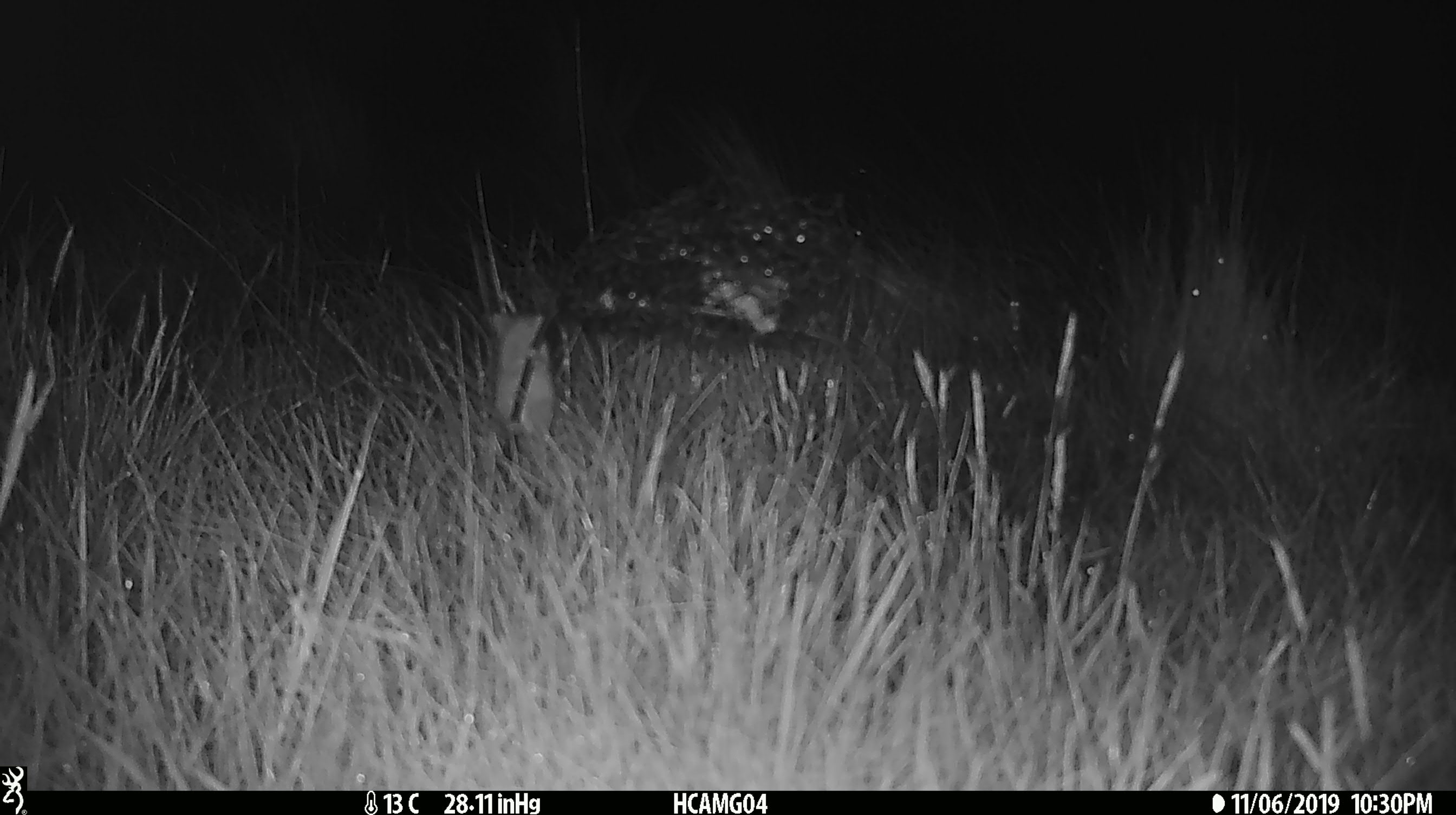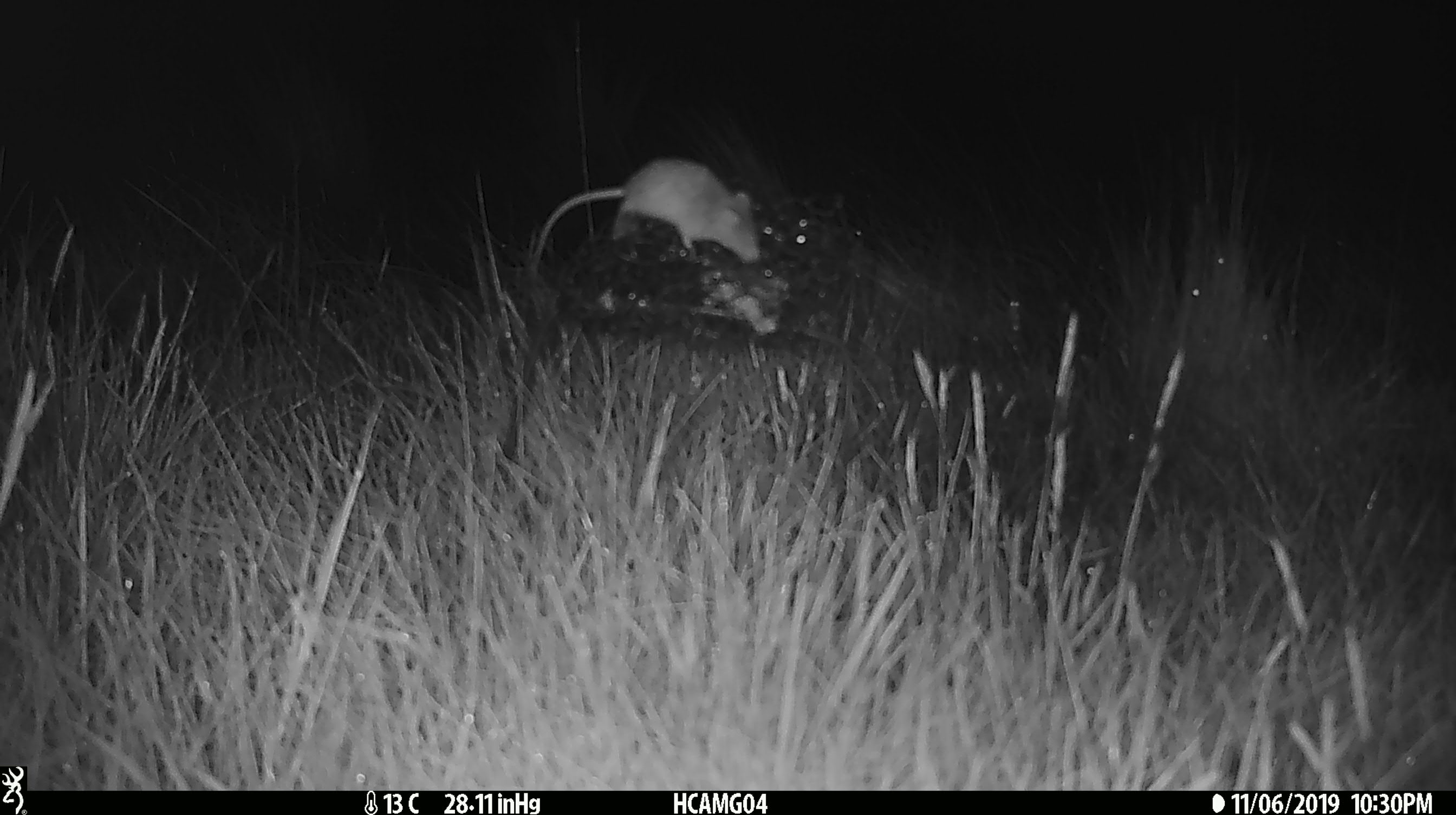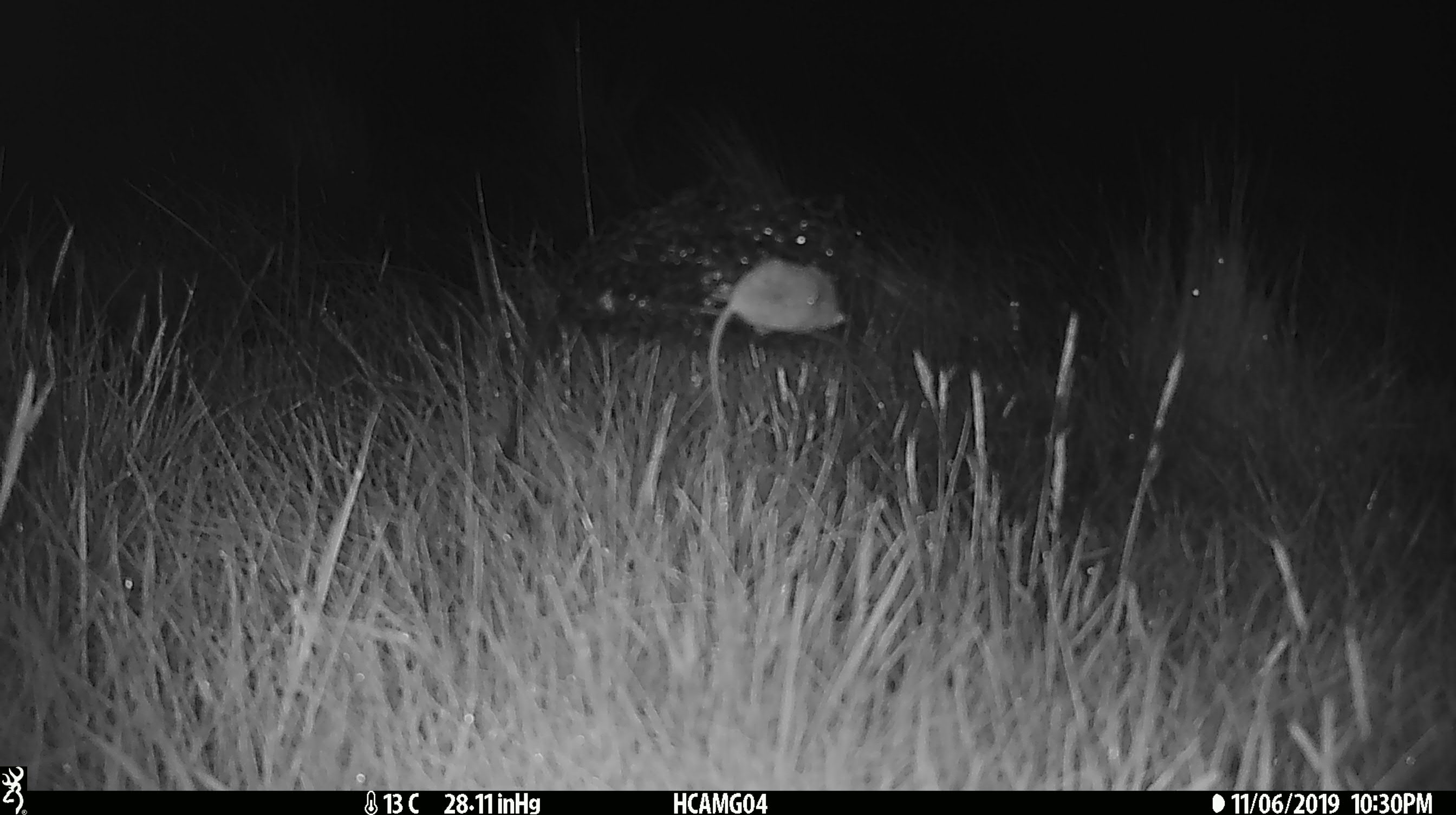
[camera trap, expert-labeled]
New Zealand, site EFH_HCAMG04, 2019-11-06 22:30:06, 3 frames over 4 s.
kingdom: Animalia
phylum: Chordata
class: Mammalia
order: Rodentia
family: Muridae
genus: Mus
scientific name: Mus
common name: mouse